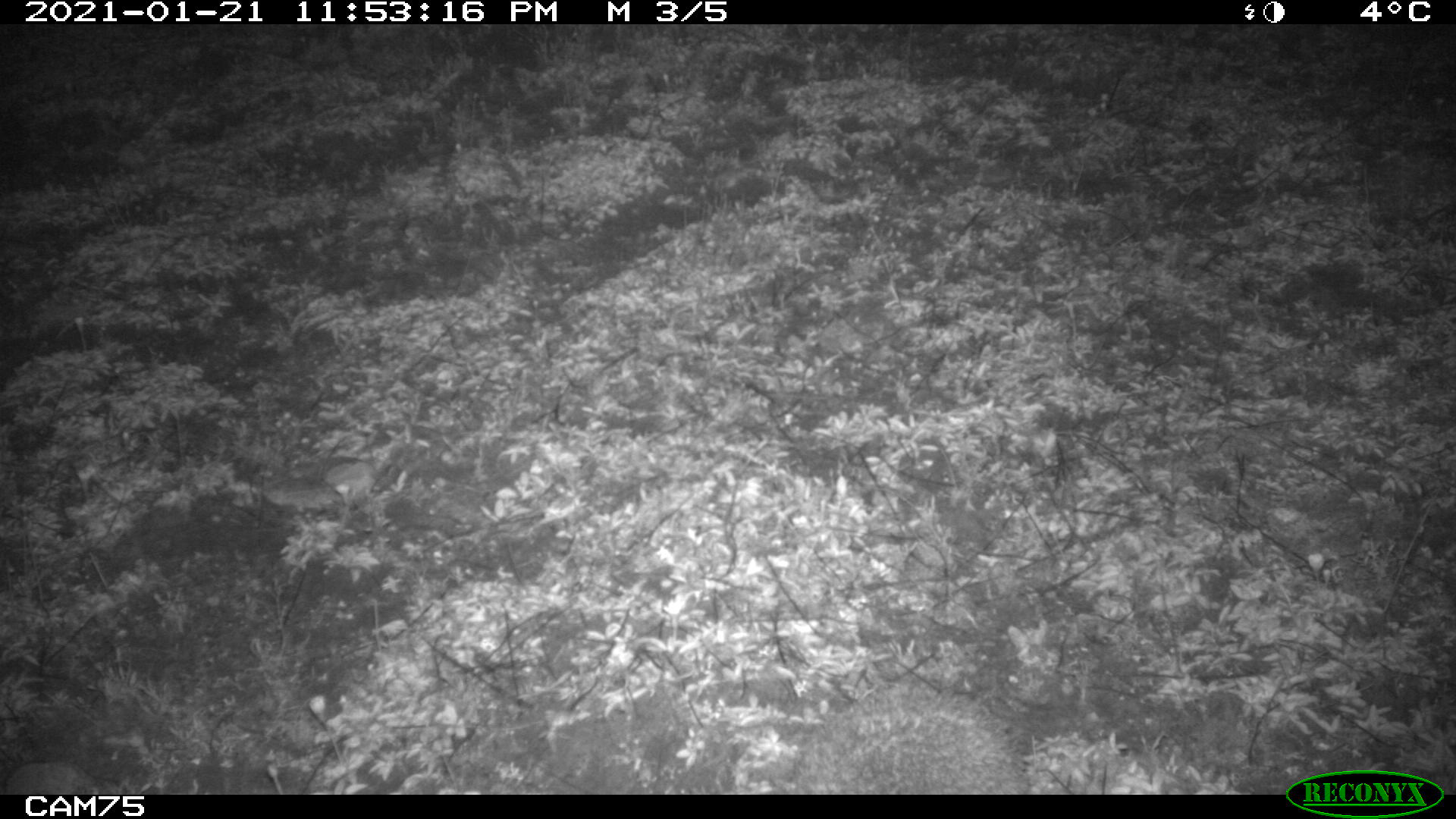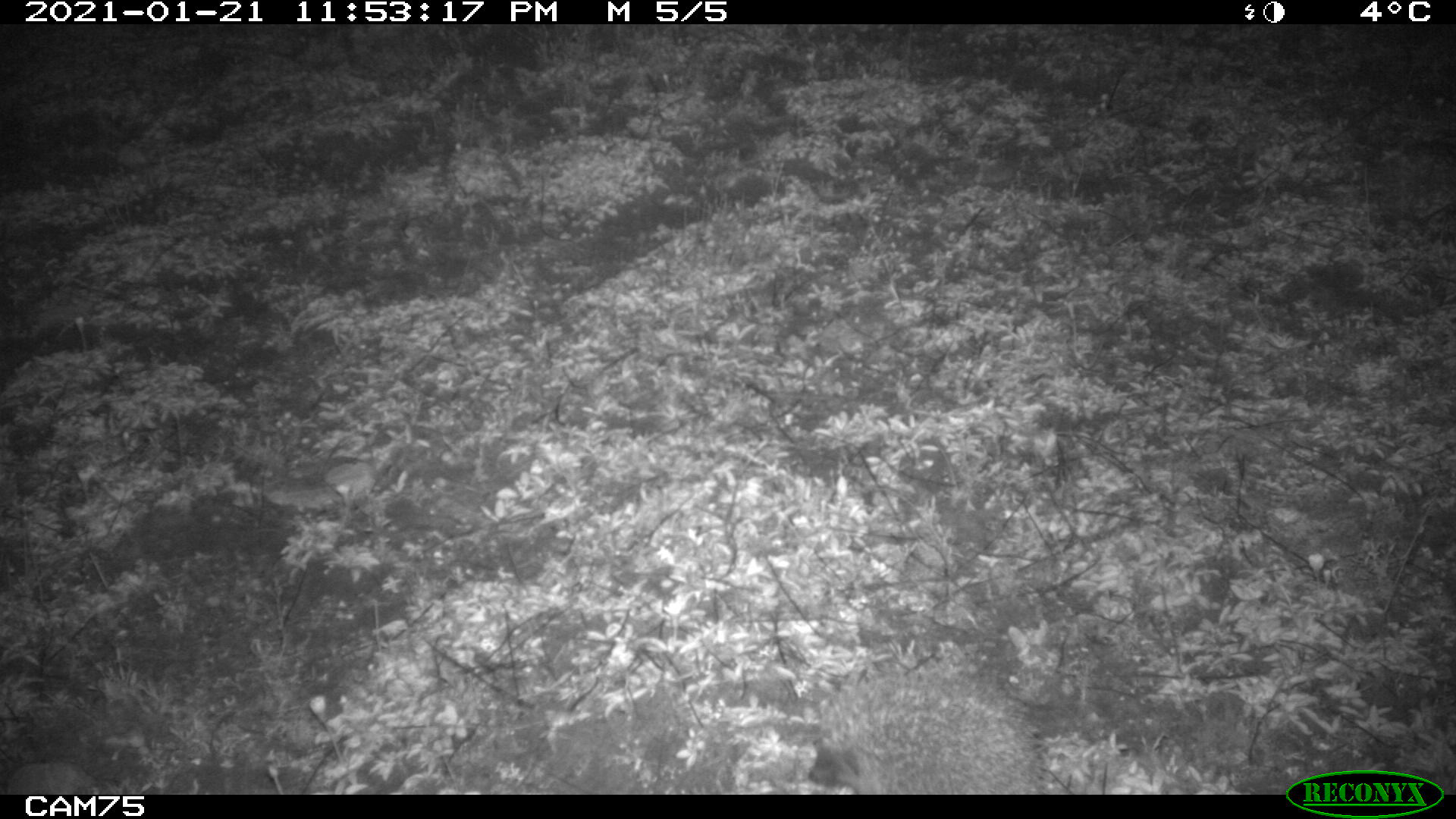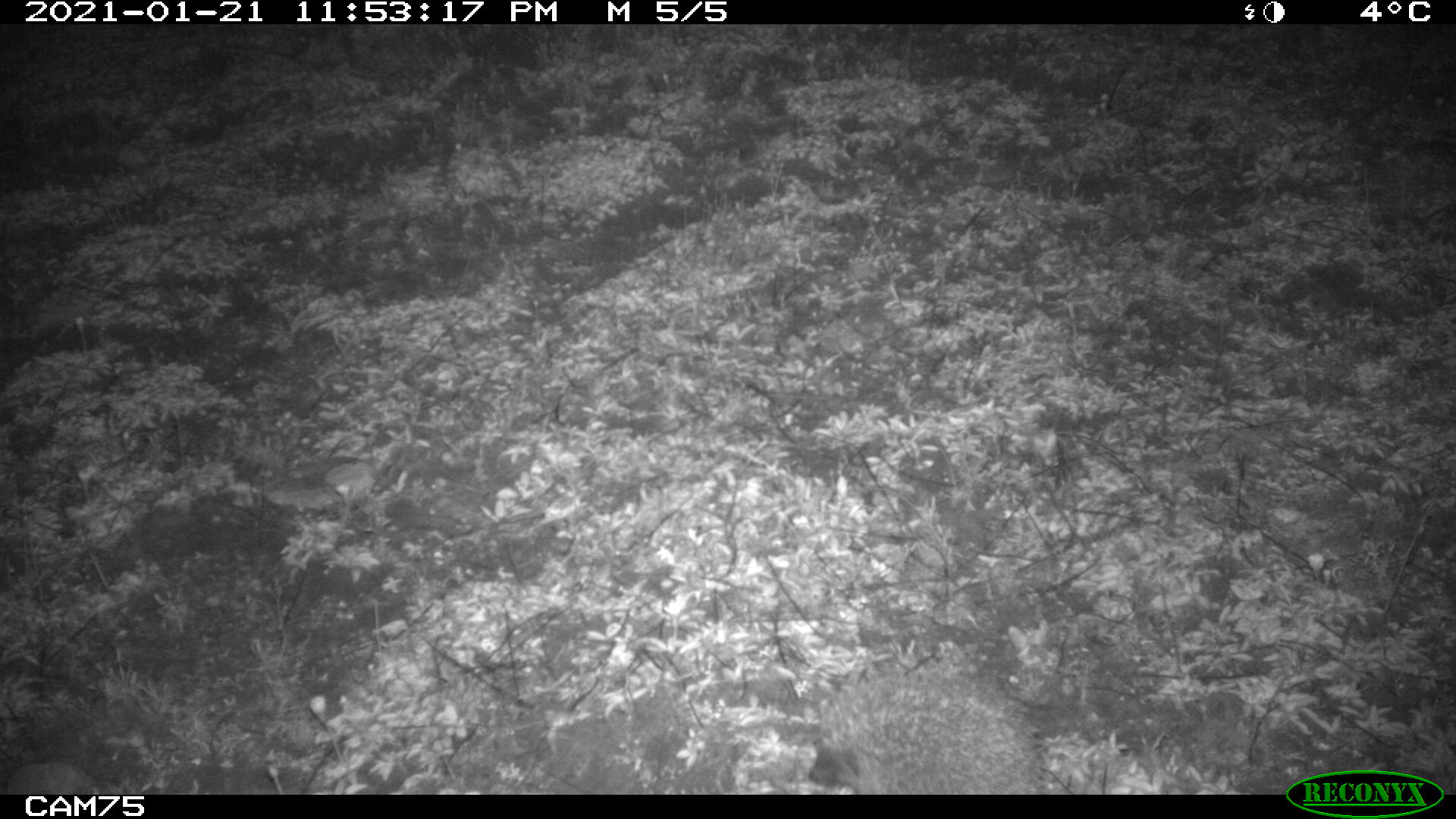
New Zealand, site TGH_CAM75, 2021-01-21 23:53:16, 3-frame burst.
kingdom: Animalia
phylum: Chordata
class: Mammalia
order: Eulipotyphla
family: Erinaceidae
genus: Erinaceus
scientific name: Erinaceus europaeus europaeus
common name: european hedgehog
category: hedgehog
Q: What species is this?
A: Hedgehog (european hedgehog) (Erinaceus europaeus europaeus).